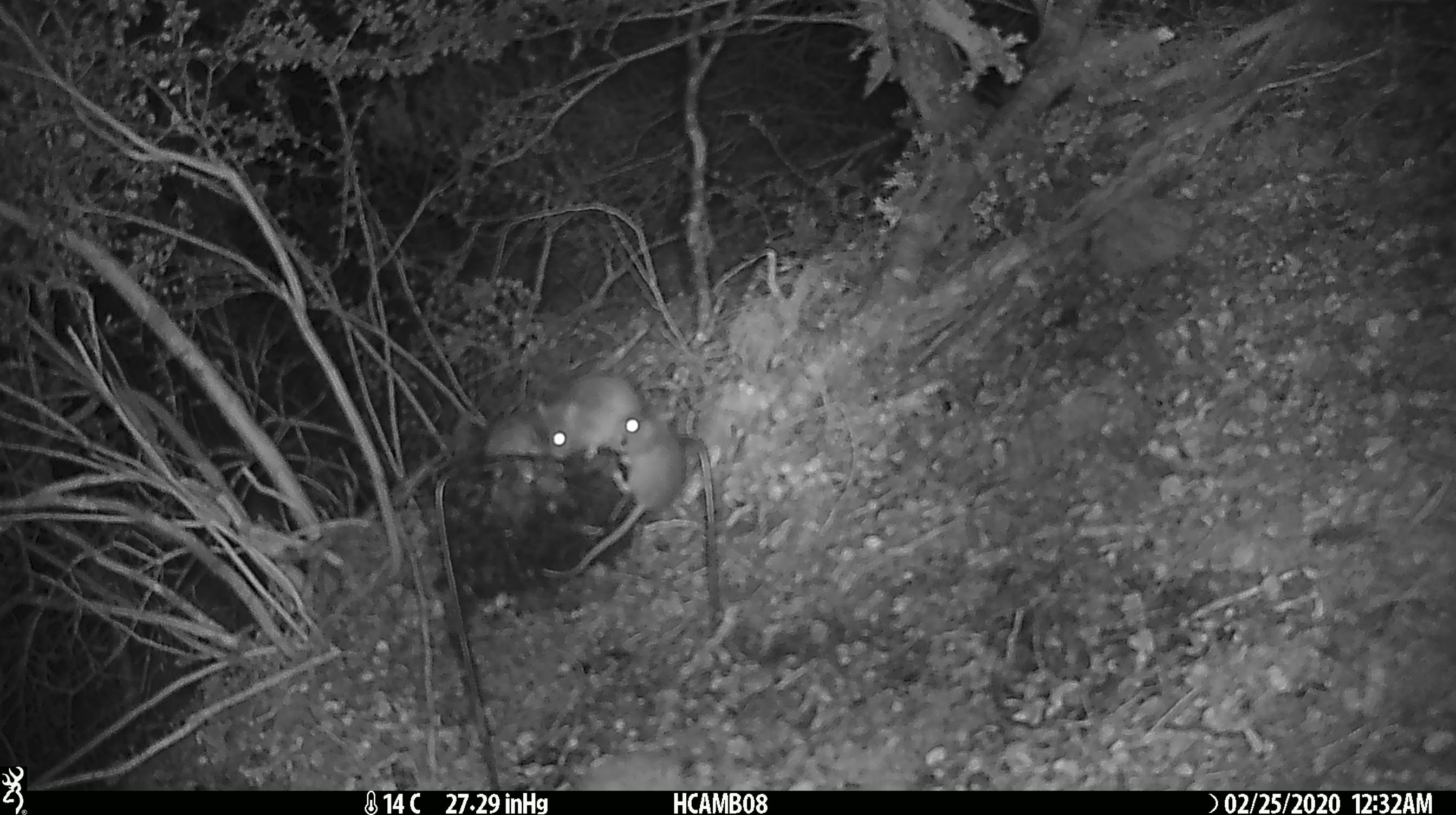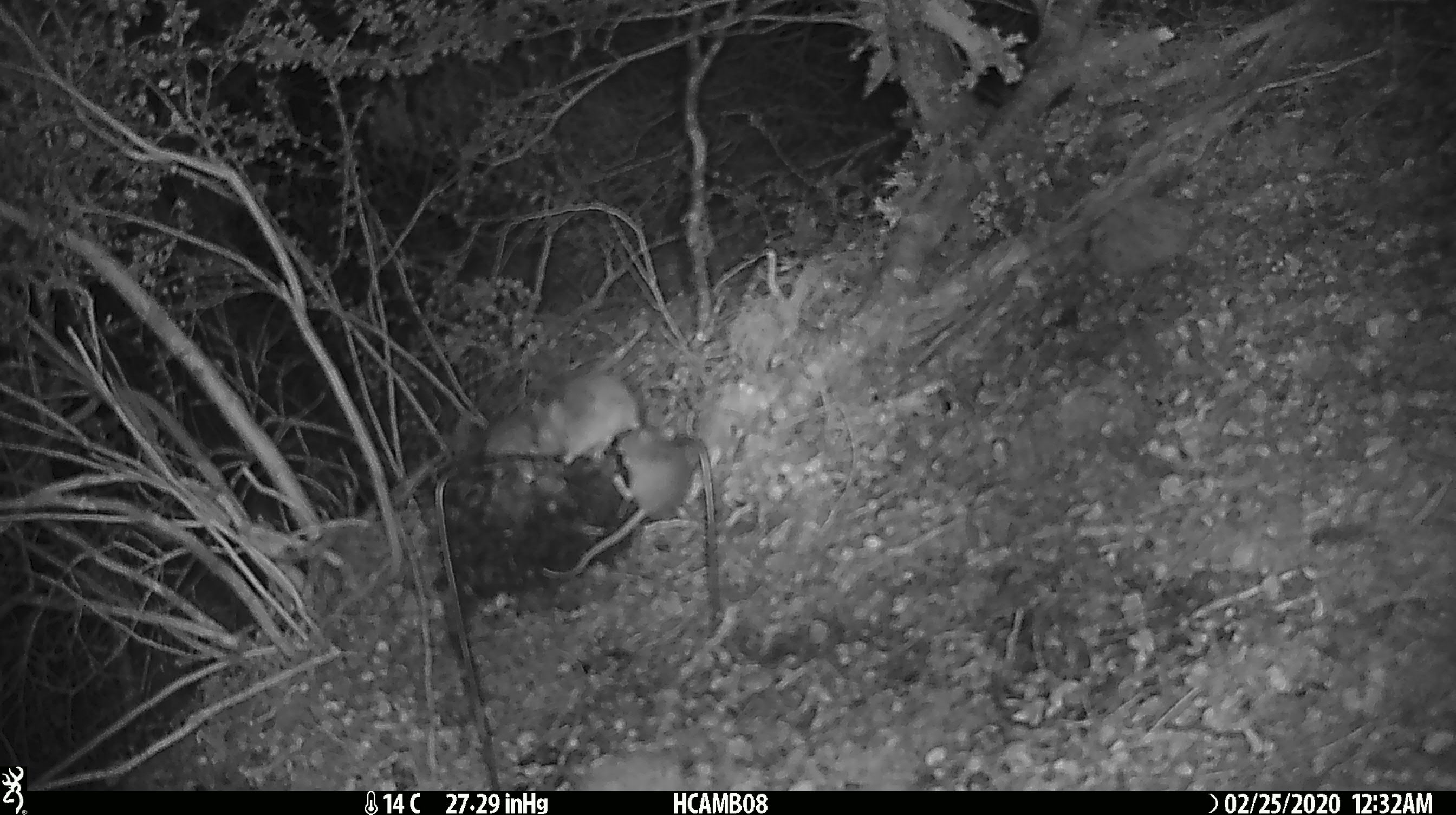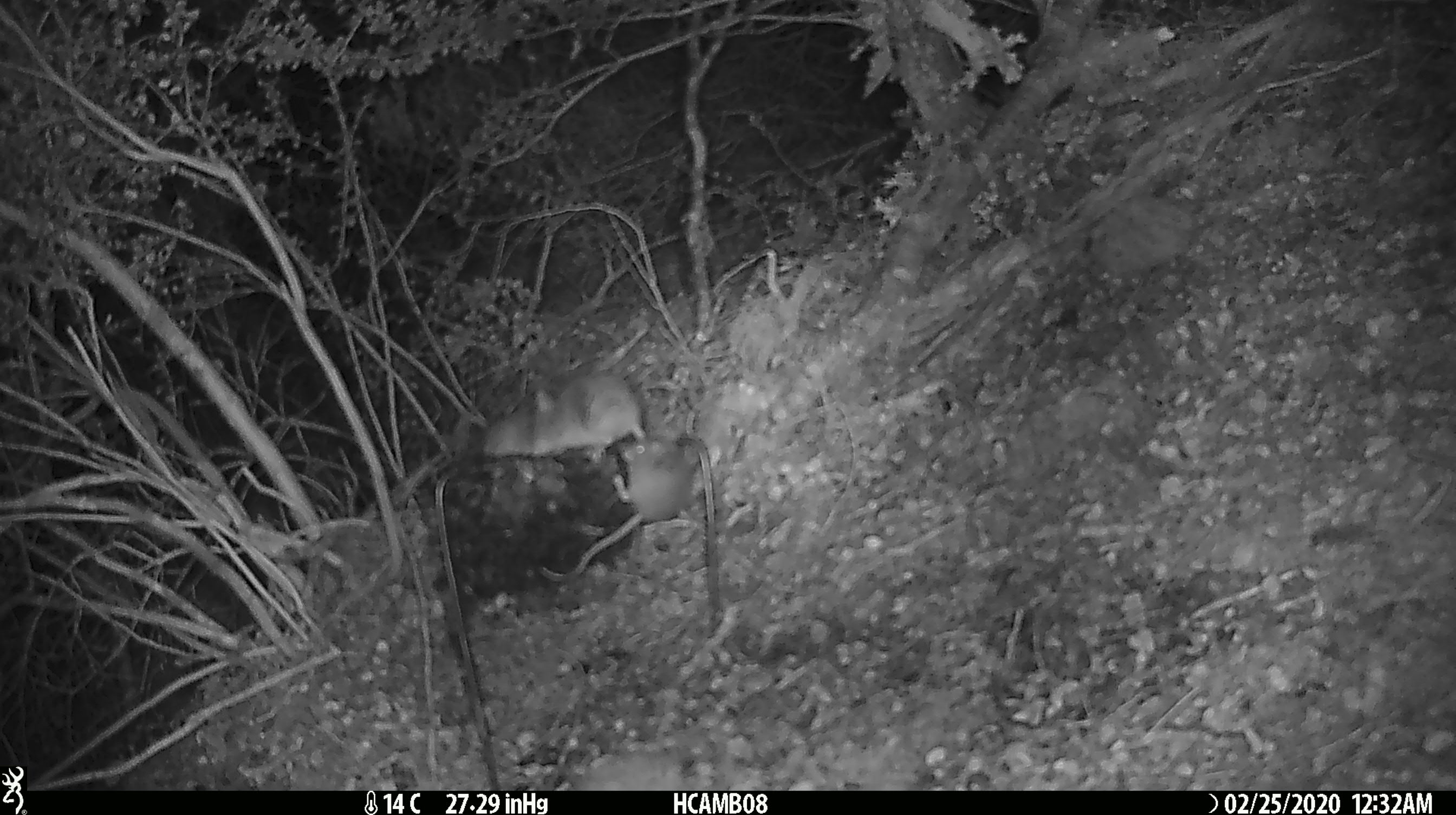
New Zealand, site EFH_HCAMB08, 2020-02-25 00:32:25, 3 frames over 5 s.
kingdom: Animalia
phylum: Chordata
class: Mammalia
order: Rodentia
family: Muridae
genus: Mus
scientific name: Mus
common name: mouse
Mouse (Mus).